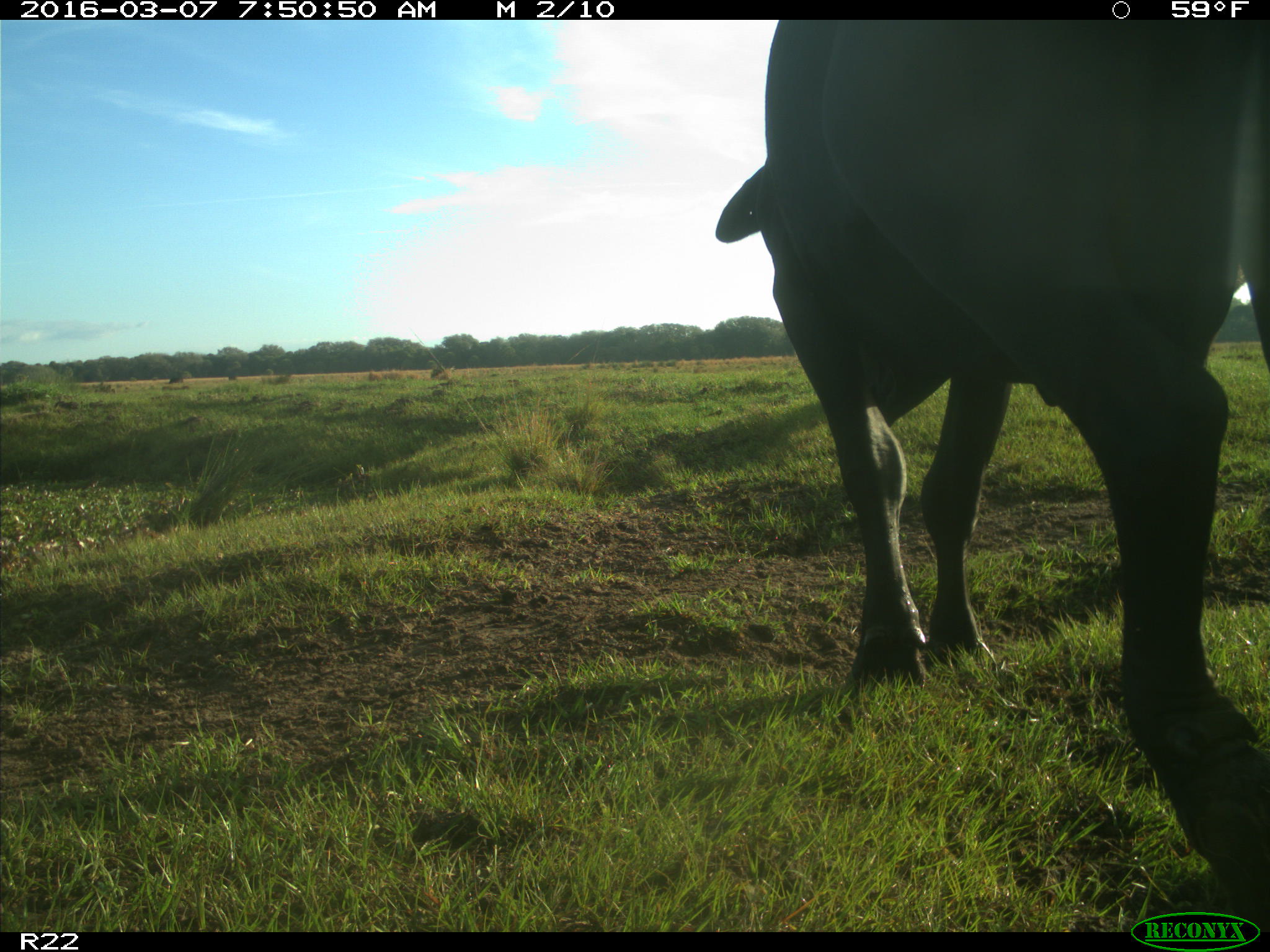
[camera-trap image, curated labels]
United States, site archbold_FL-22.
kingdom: Animalia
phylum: Chordata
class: Mammalia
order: Artiodactyla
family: Bovidae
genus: Bos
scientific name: Bos taurus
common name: domestic cow